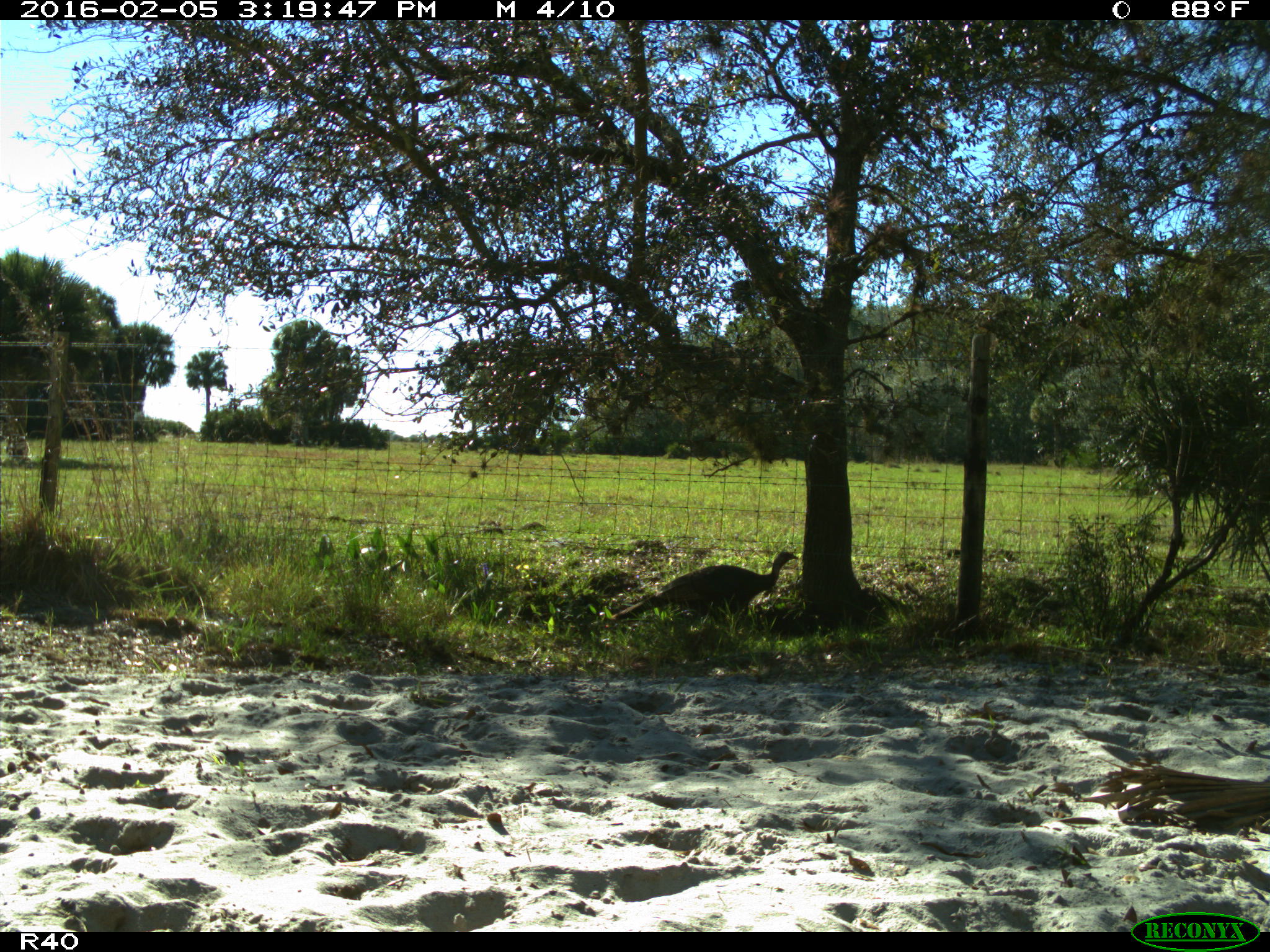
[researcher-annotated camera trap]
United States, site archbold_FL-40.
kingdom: Animalia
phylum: Chordata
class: Aves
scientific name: Aves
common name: birds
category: unidentified bird